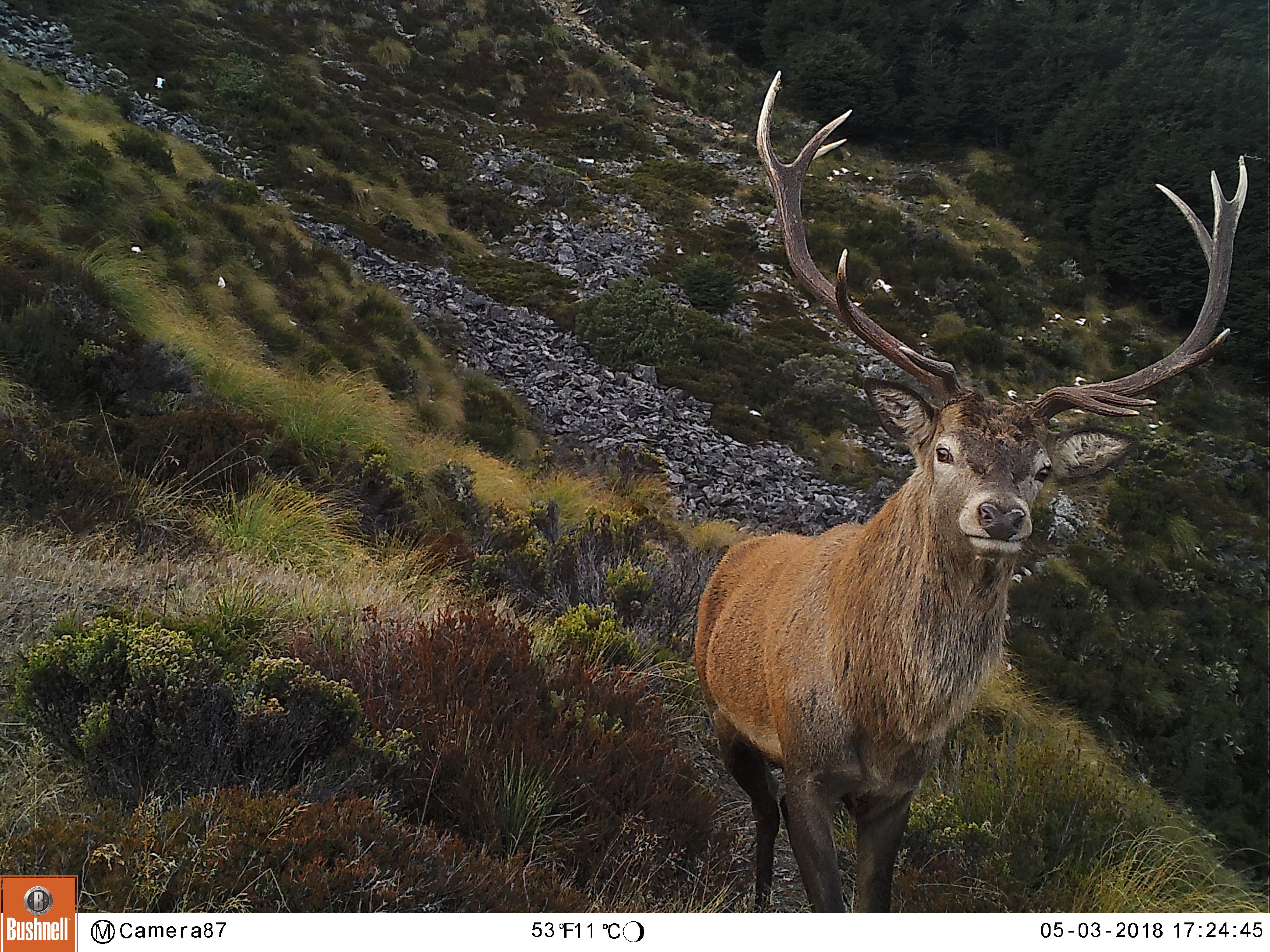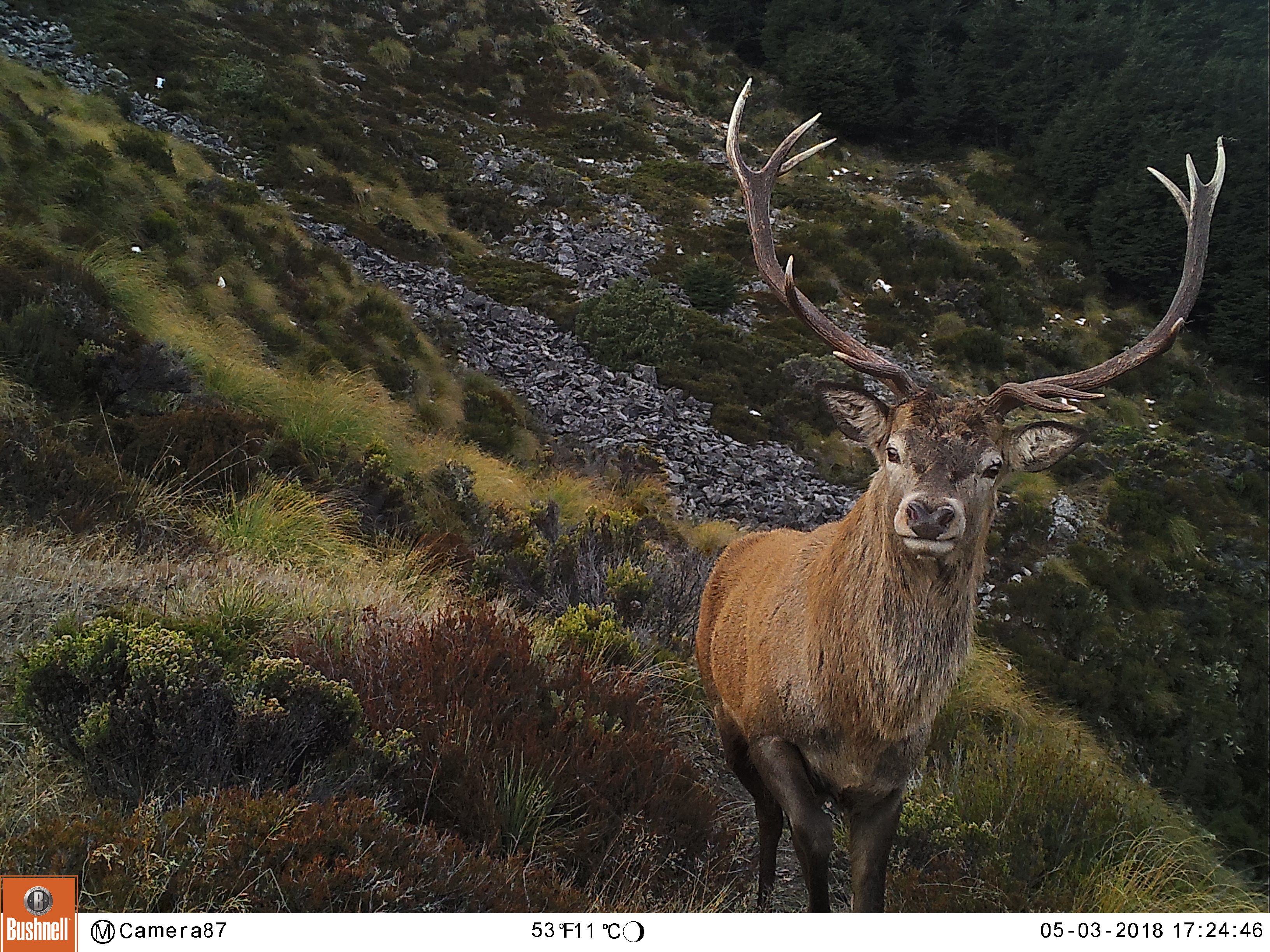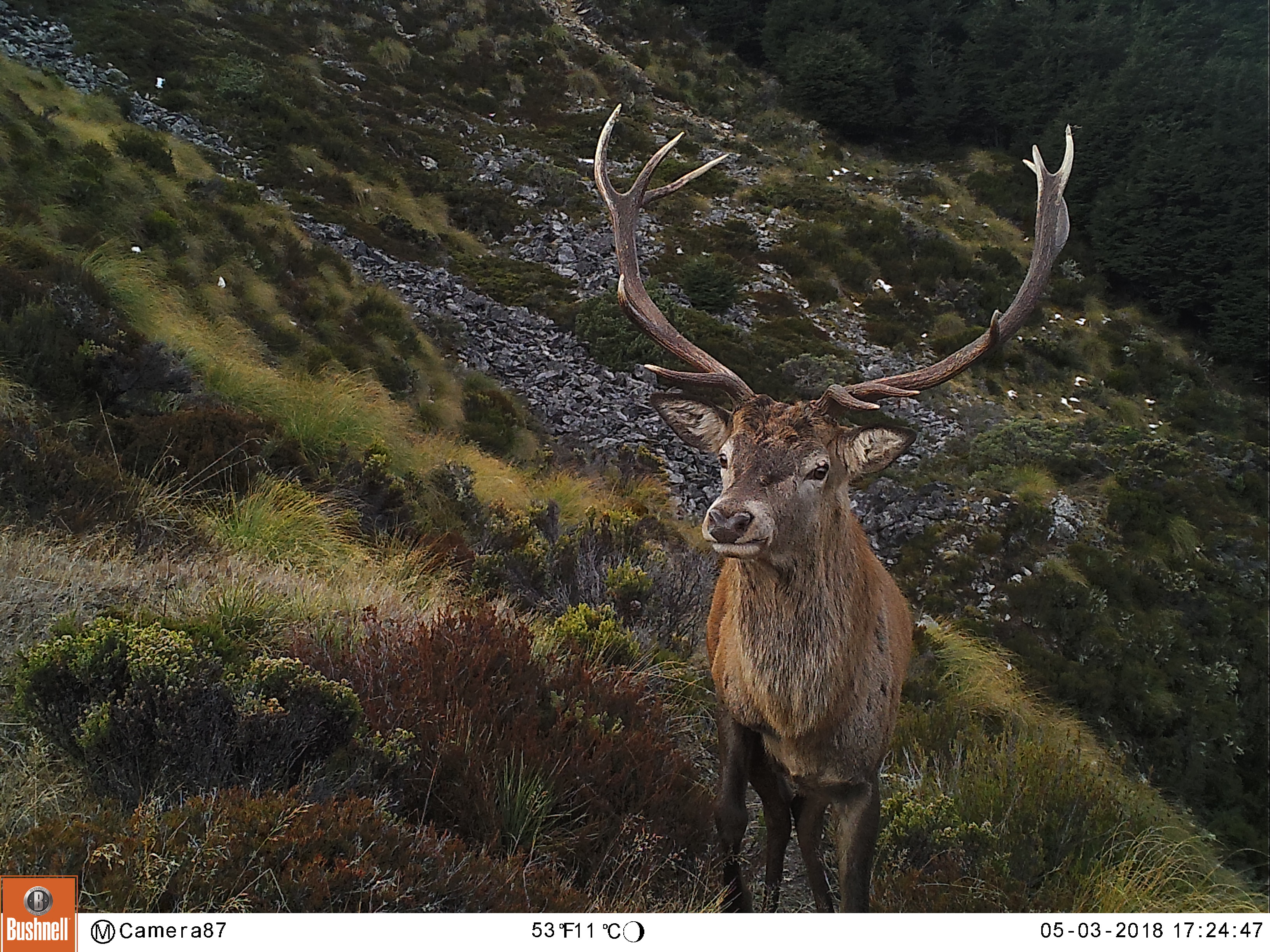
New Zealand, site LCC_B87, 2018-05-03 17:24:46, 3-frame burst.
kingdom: Animalia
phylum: Chordata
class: Mammalia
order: Artiodactyla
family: Cervidae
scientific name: Cervidae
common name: deer